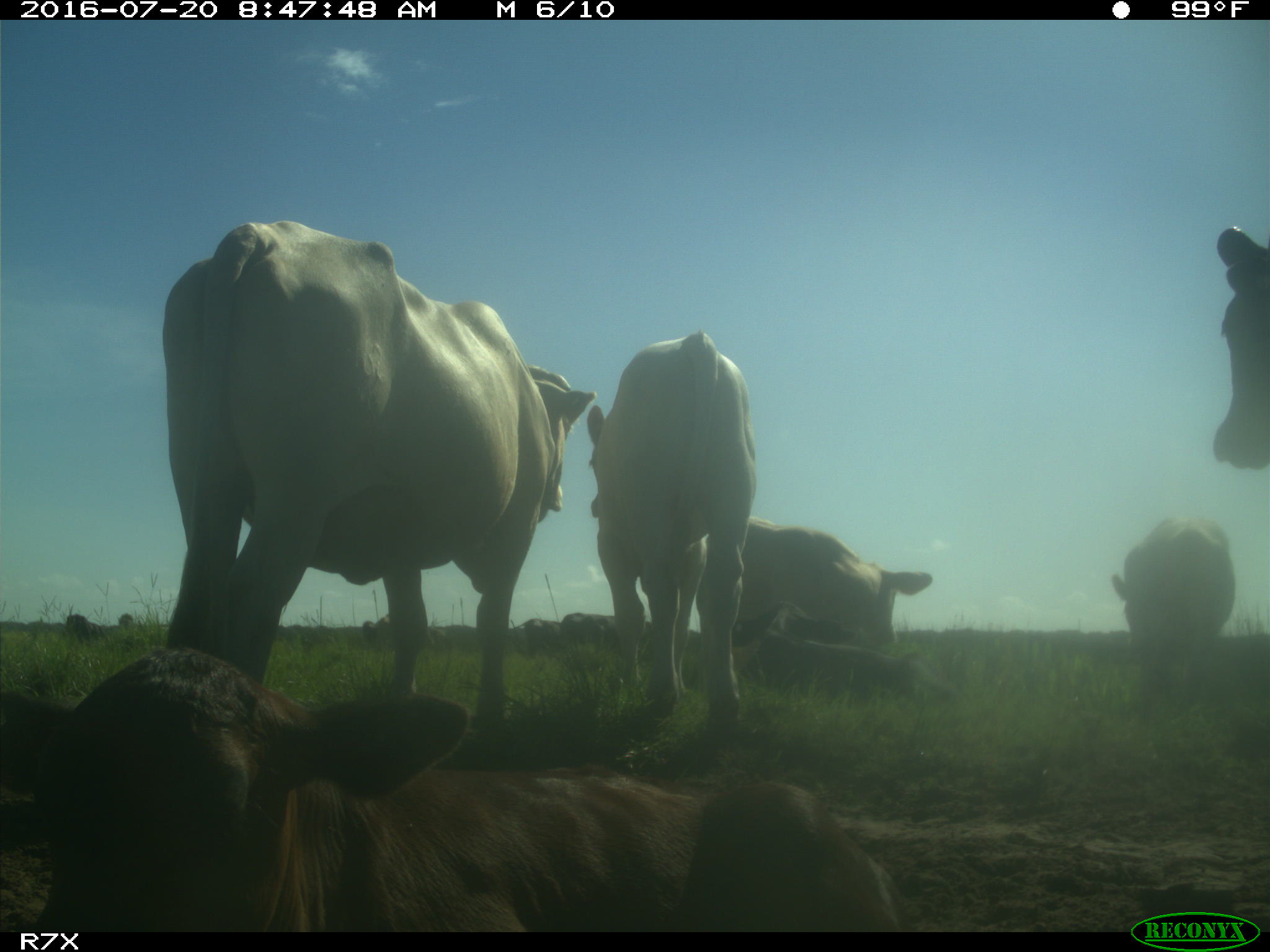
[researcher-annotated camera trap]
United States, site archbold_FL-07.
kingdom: Animalia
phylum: Chordata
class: Mammalia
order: Artiodactyla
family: Bovidae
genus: Bos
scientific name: Bos taurus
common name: domestic cow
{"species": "Bos taurus (domestic cow)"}